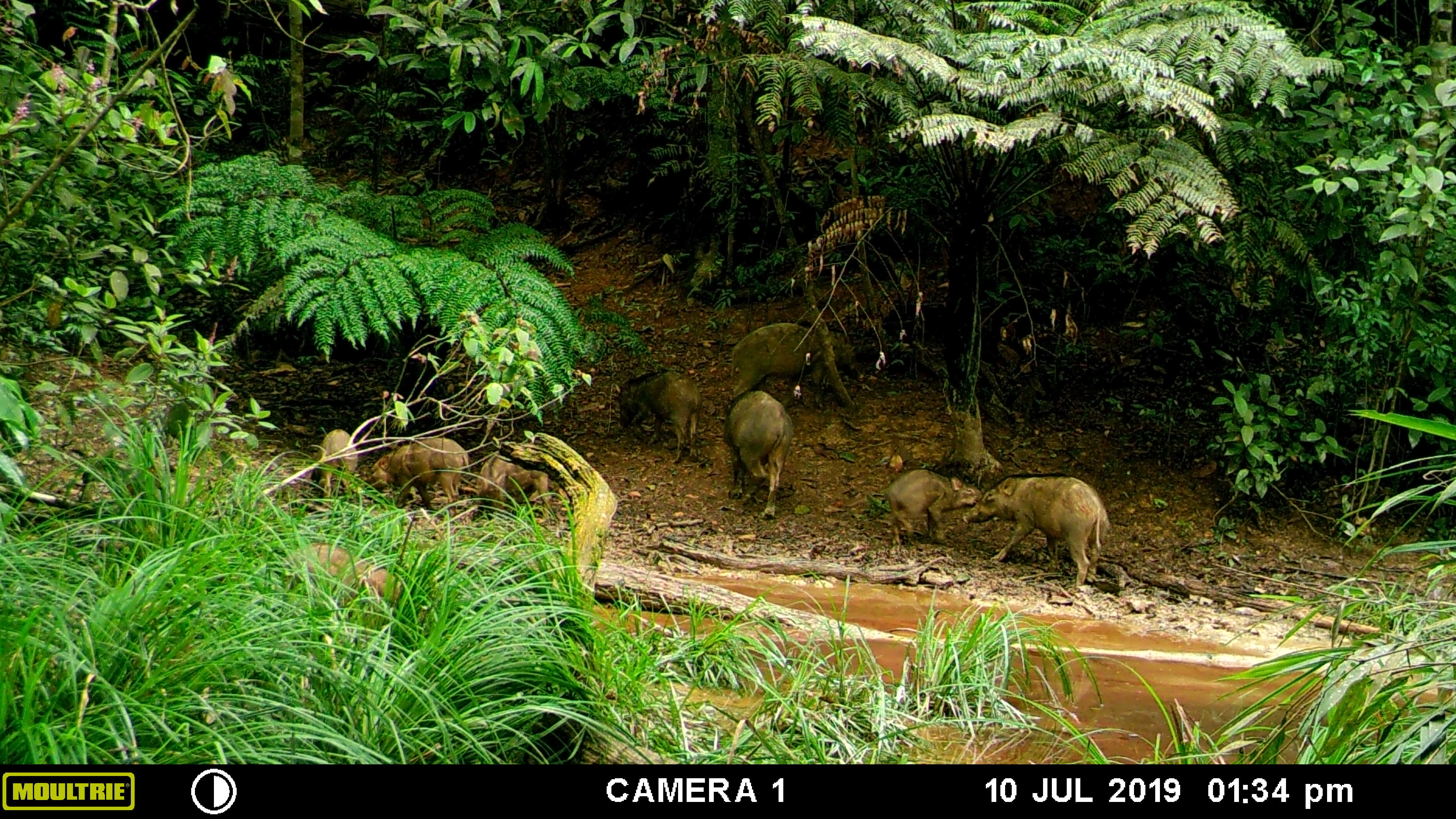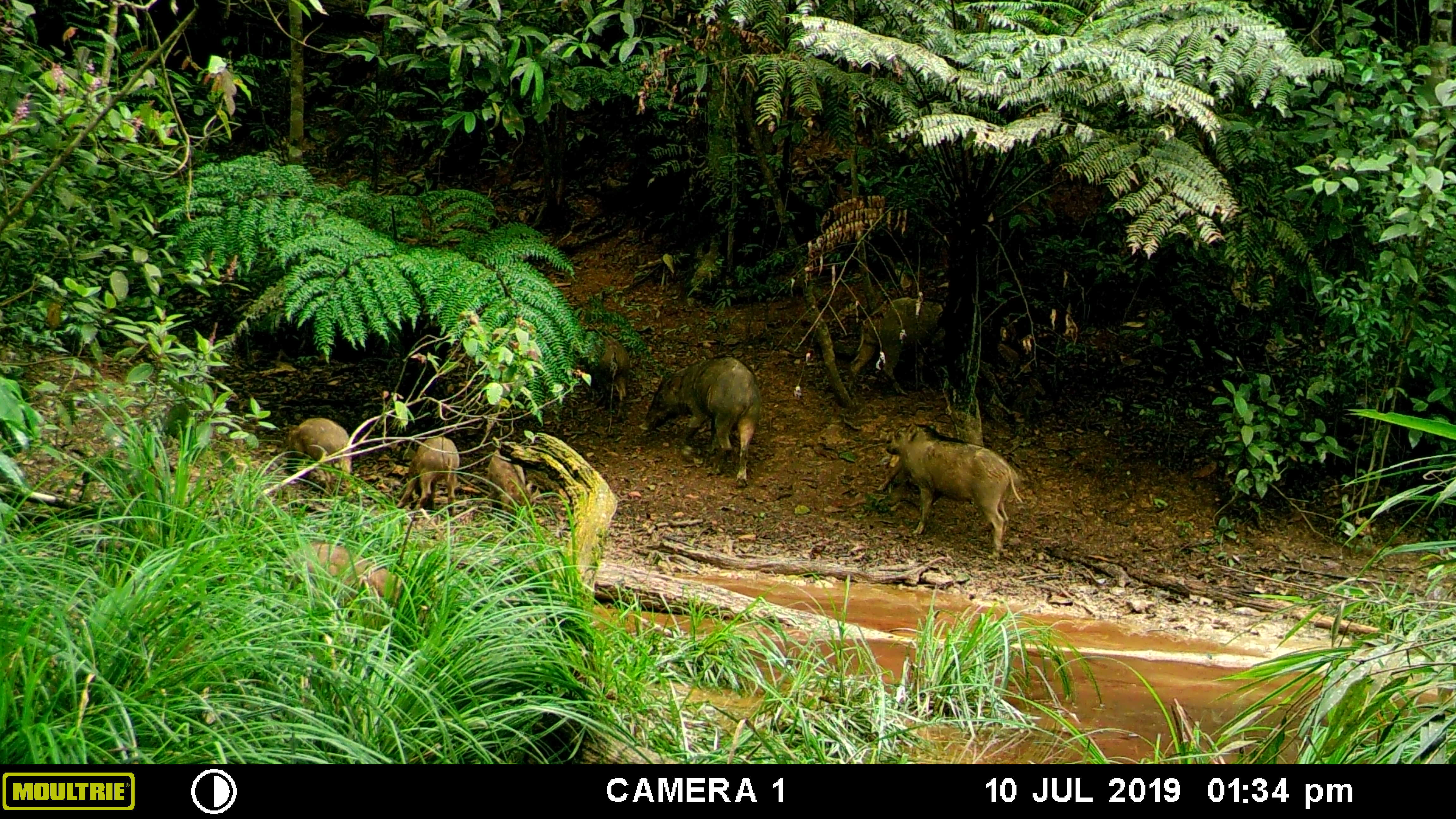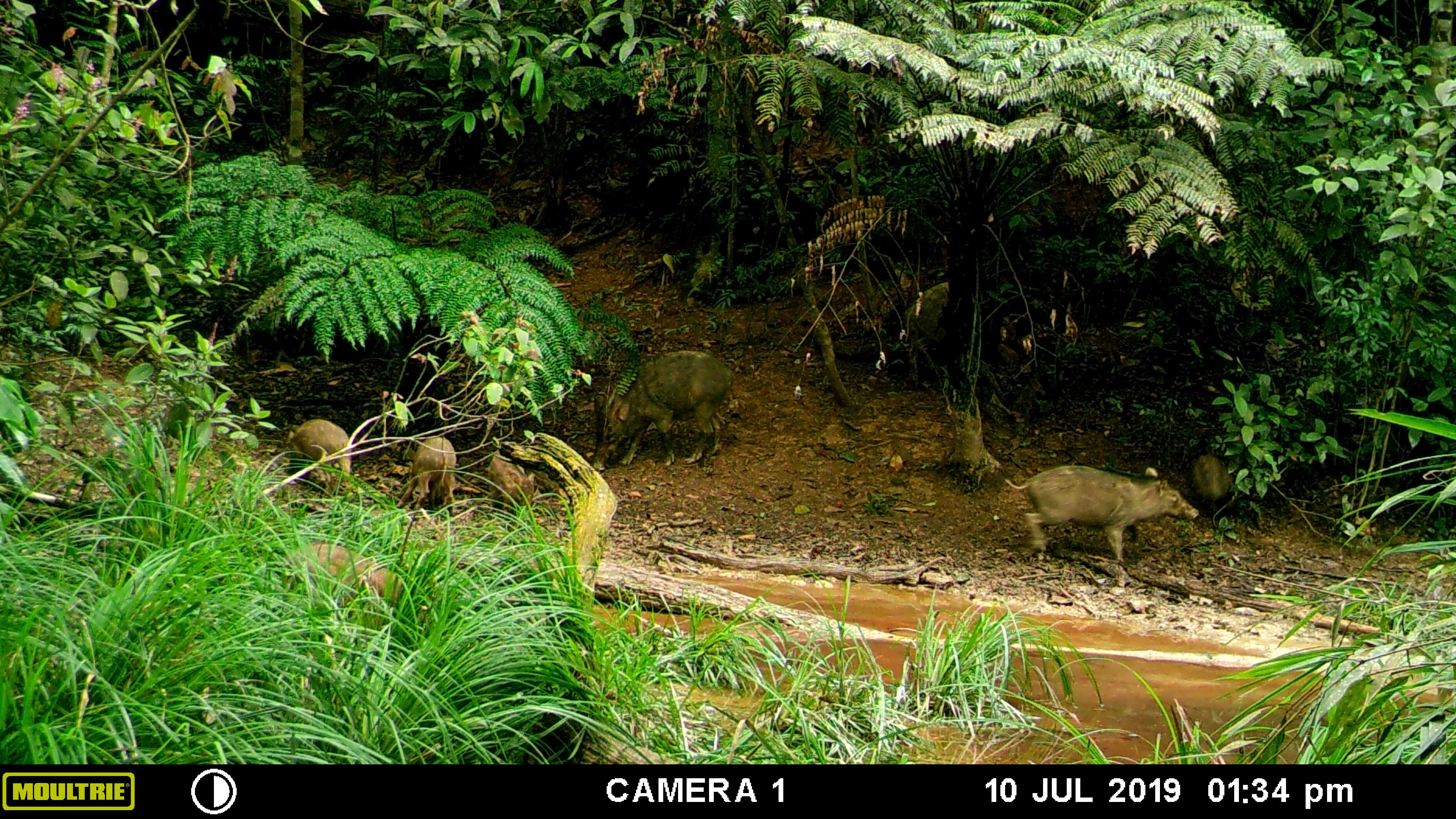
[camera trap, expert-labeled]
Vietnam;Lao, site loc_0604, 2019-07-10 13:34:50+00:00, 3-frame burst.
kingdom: Animalia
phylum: Chordata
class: Mammalia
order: Artiodactyla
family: Suidae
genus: Sus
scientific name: Sus scrofa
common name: eurasian wild pig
Eurasian wild pig (Sus scrofa). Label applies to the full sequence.